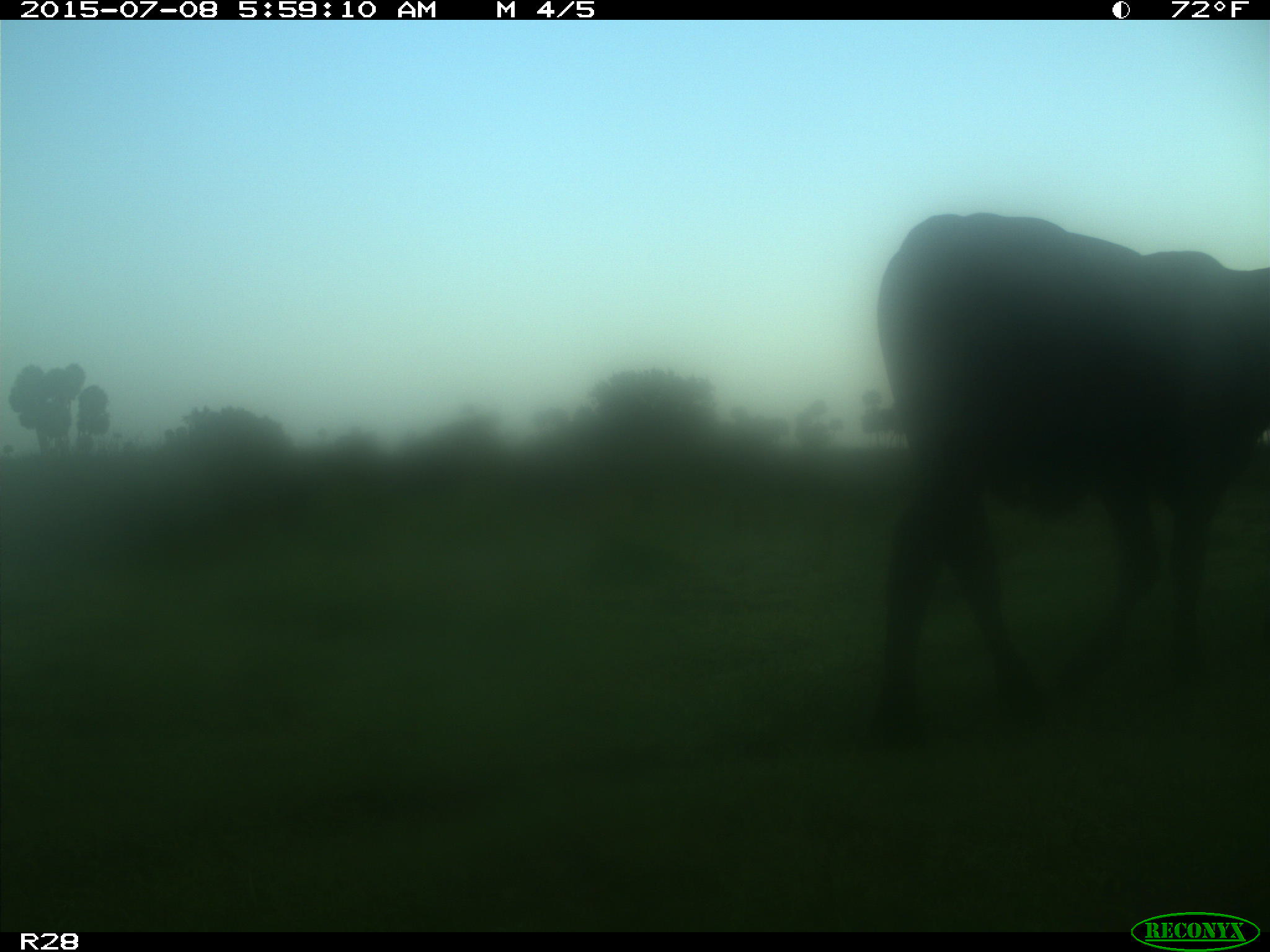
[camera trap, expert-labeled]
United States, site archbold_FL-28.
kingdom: Animalia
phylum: Chordata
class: Mammalia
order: Artiodactyla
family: Bovidae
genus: Bos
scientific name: Bos taurus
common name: domestic cow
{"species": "Bos taurus (domestic cow)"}